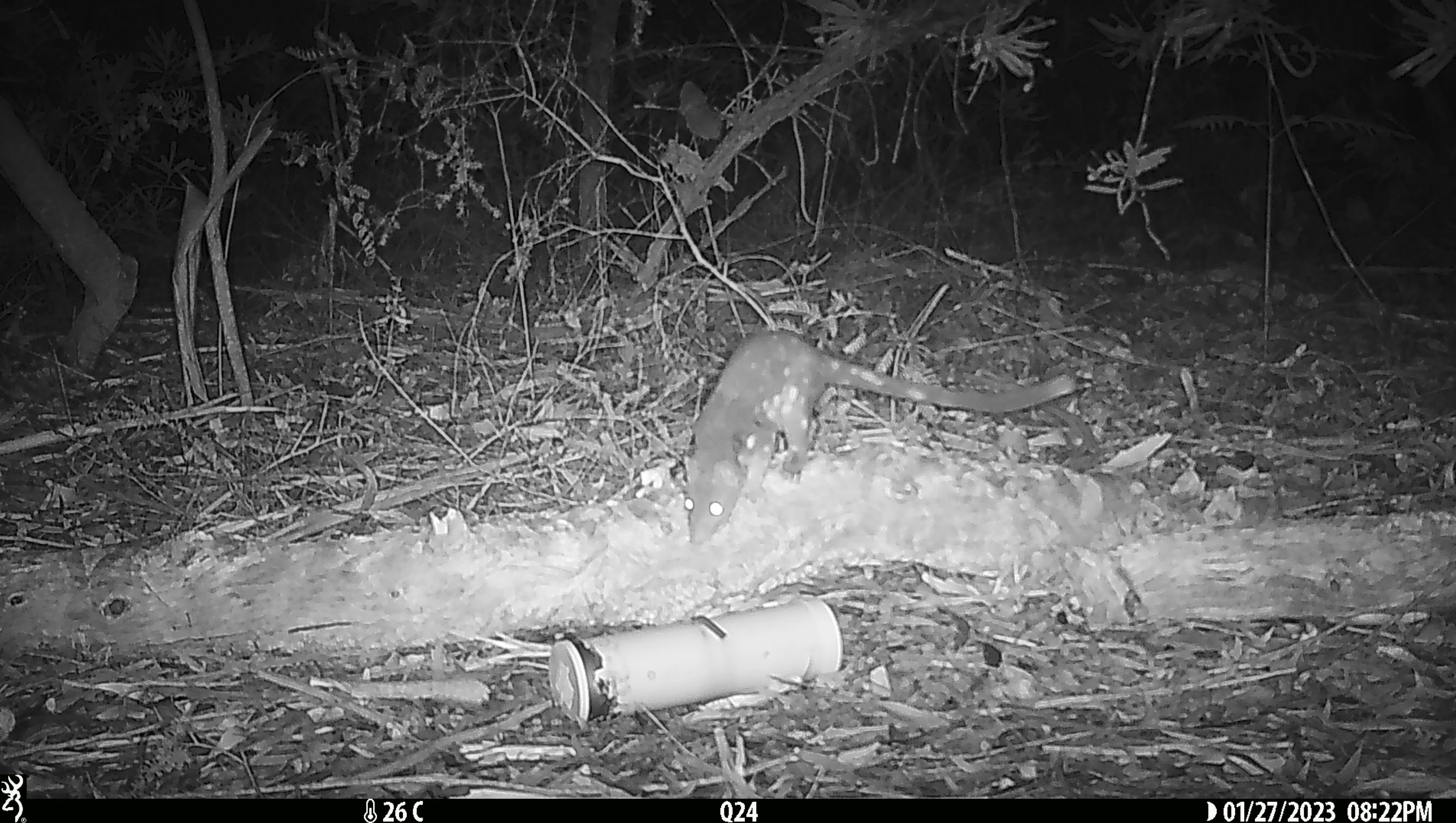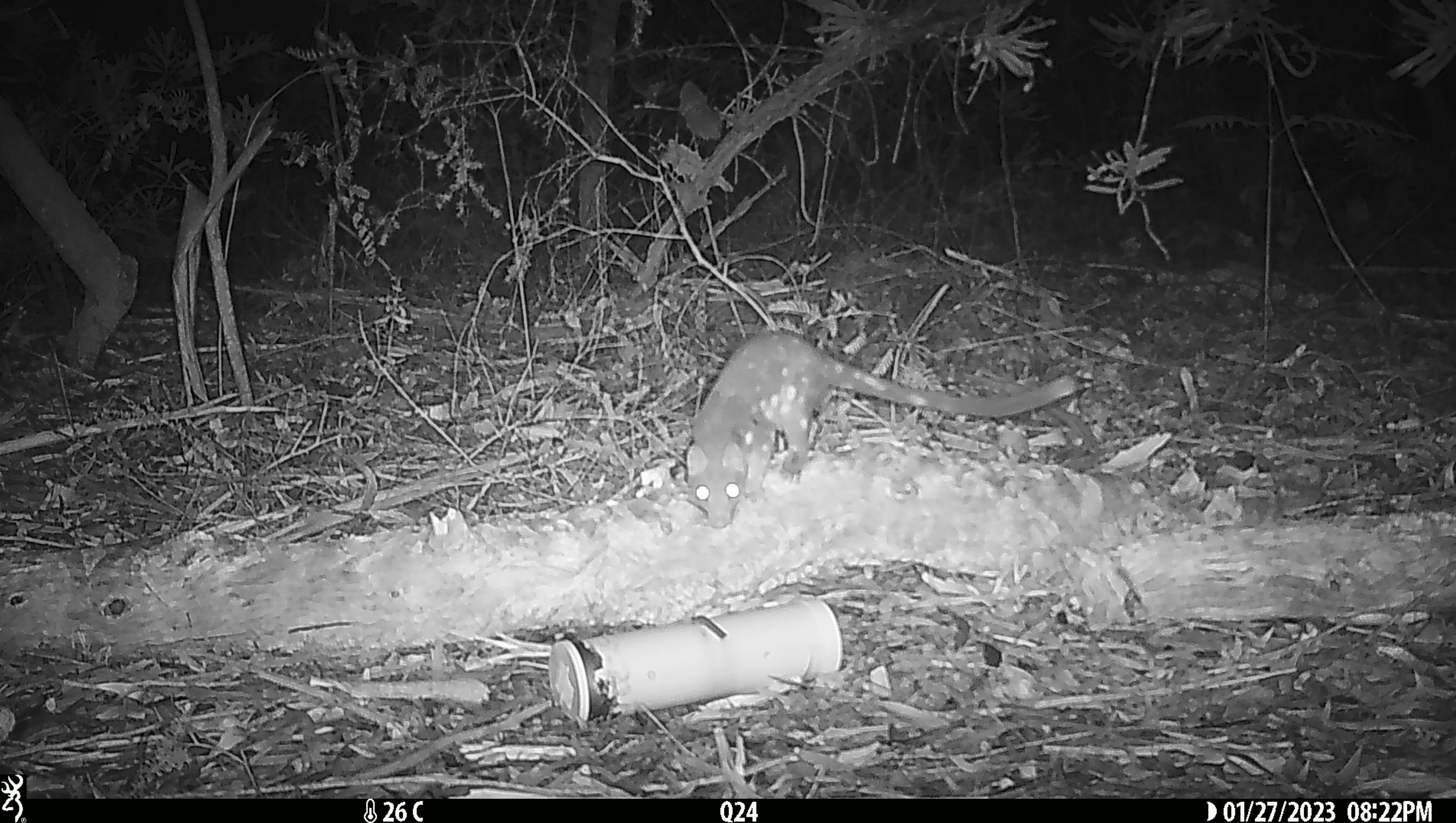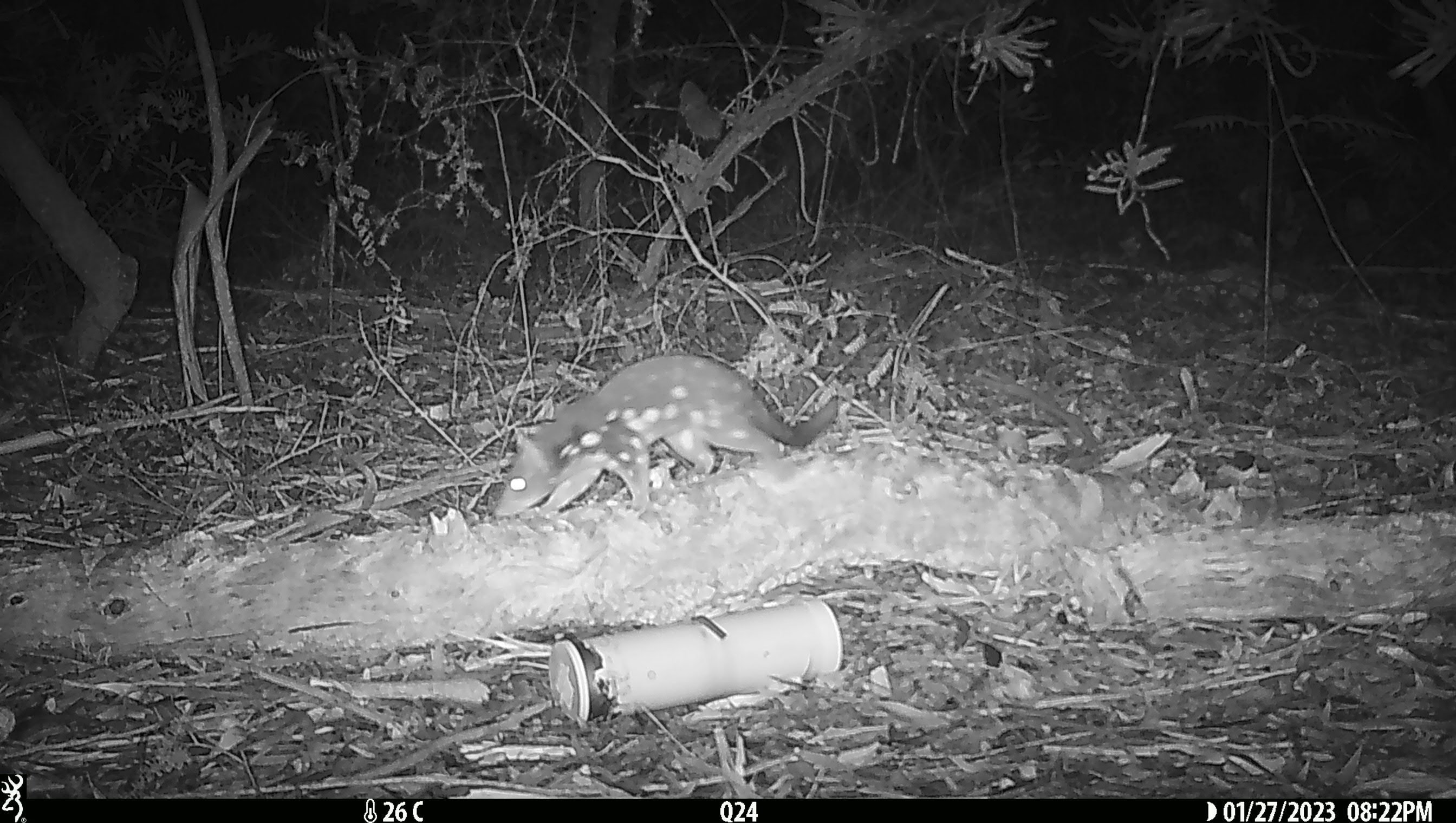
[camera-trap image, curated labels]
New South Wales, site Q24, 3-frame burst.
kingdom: Animalia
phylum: Chordata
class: Mammalia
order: Dasyuromorphia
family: Dasyuridae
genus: Dasyurus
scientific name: Dasyurus maculatus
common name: spotted-tailed quoll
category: quoll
Quoll (spotted-tailed quoll) (Dasyurus maculatus).